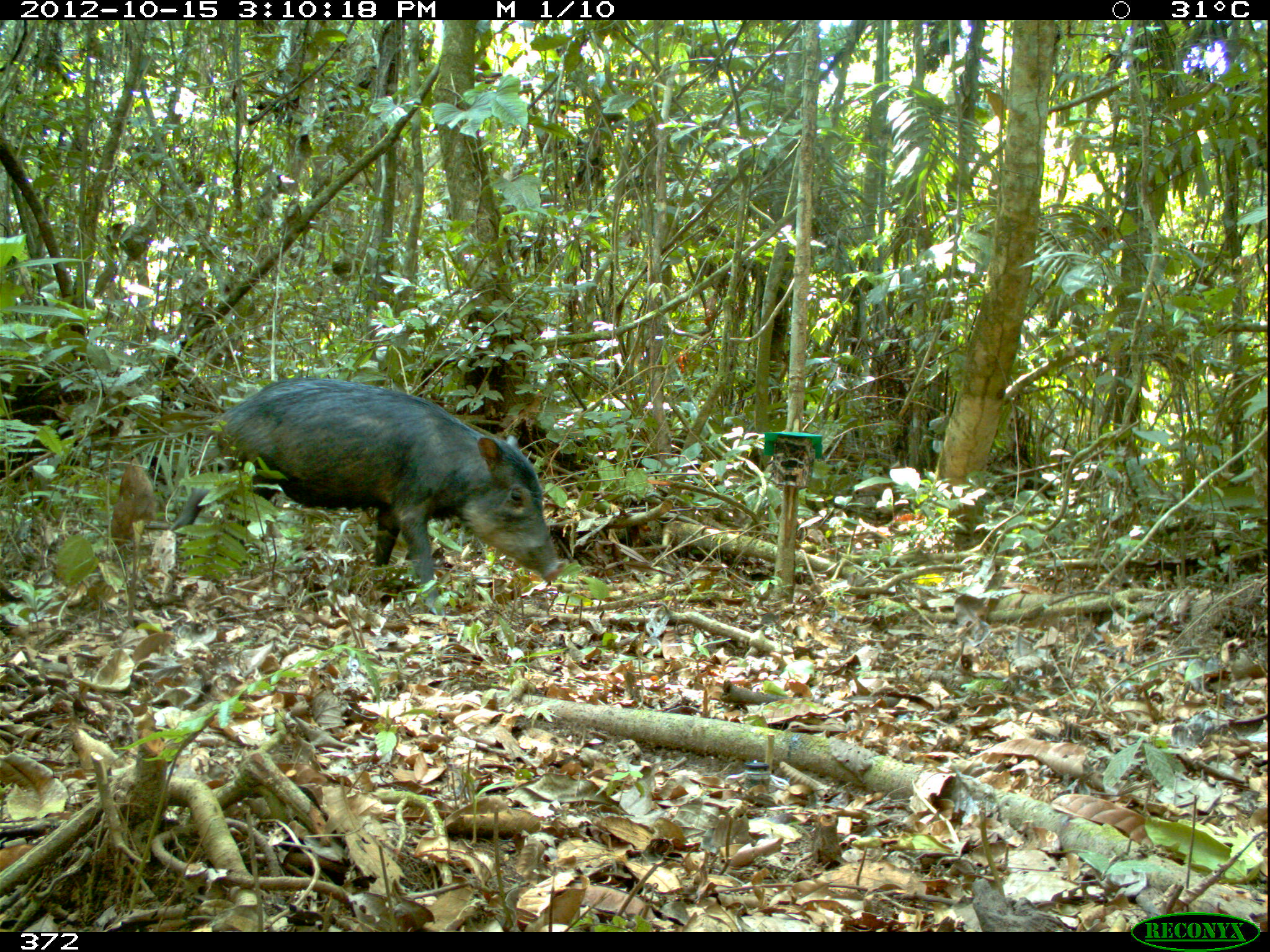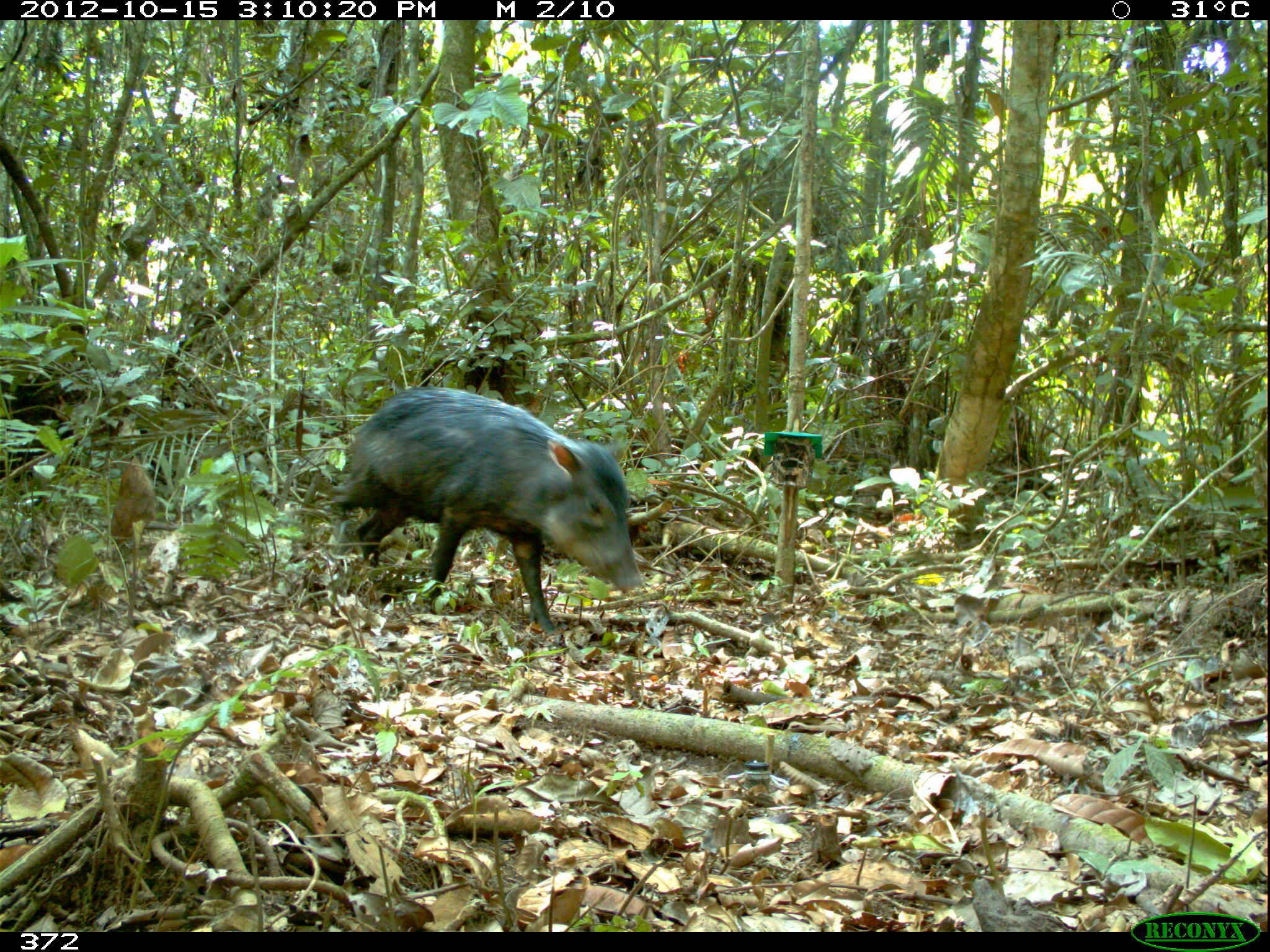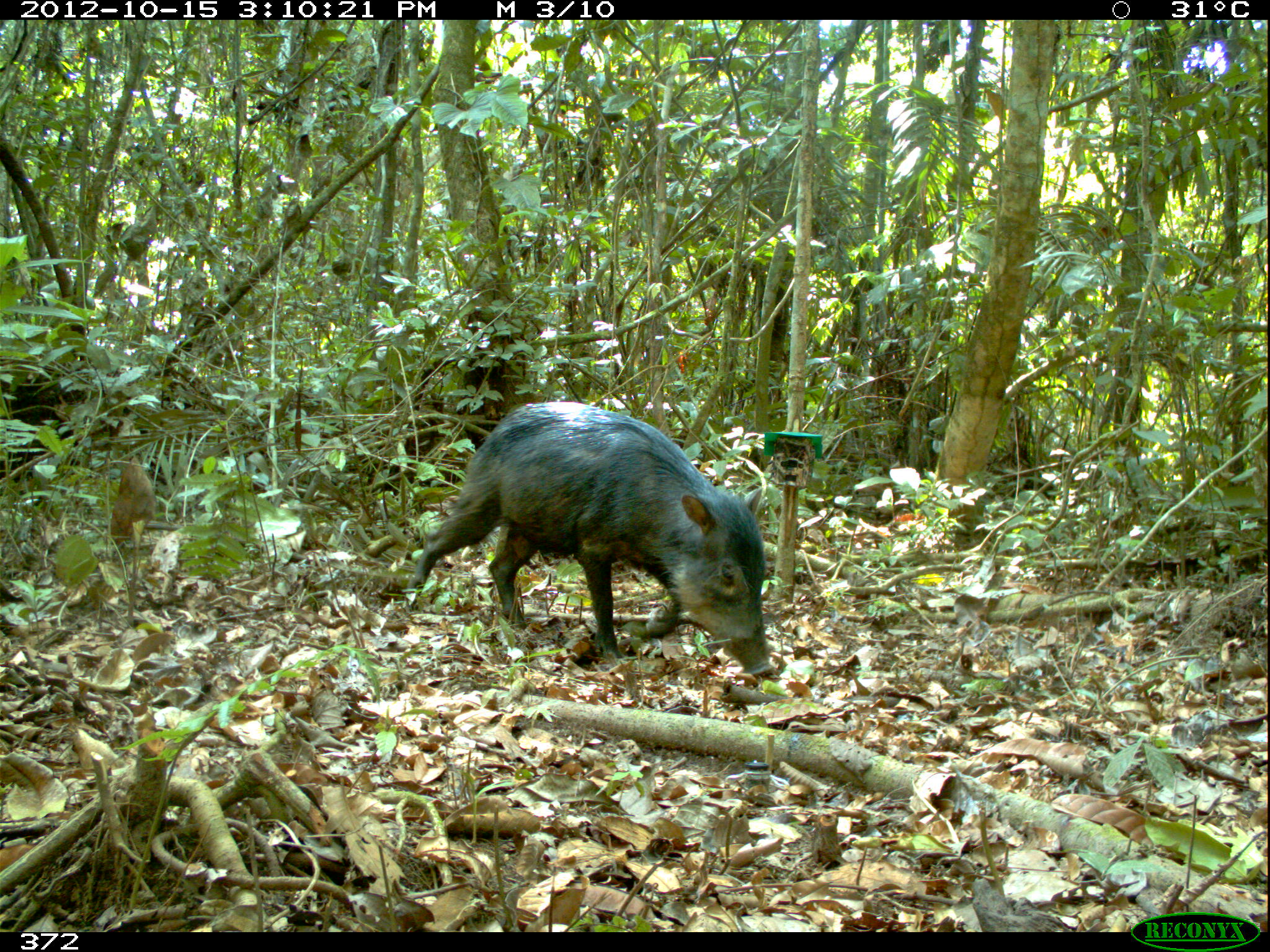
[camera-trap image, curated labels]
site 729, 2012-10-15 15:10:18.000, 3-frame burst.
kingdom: Animalia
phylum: Chordata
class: Mammalia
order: Artiodactyla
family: Tayassuidae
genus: Tayassu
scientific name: Tayassu pecari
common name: white-lipped peccary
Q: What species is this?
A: Tayassu pecari (white-lipped peccary).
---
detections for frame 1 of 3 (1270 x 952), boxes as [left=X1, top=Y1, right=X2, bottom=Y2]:
tayassu pecari: [left=168, top=377, right=566, bottom=615]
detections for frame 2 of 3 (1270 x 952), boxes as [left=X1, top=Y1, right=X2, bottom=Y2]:
tayassu pecari: [left=325, top=383, right=643, bottom=635]